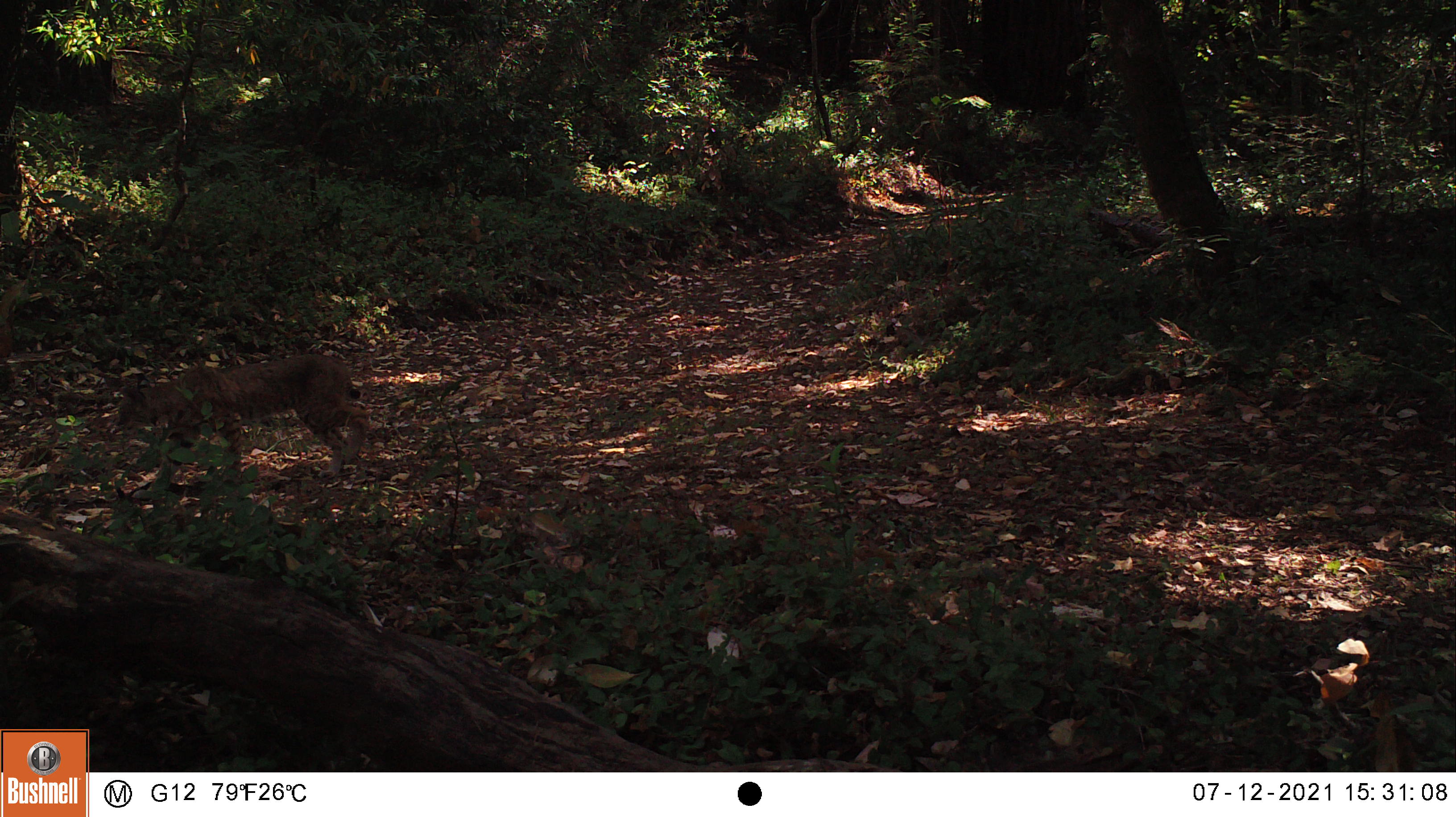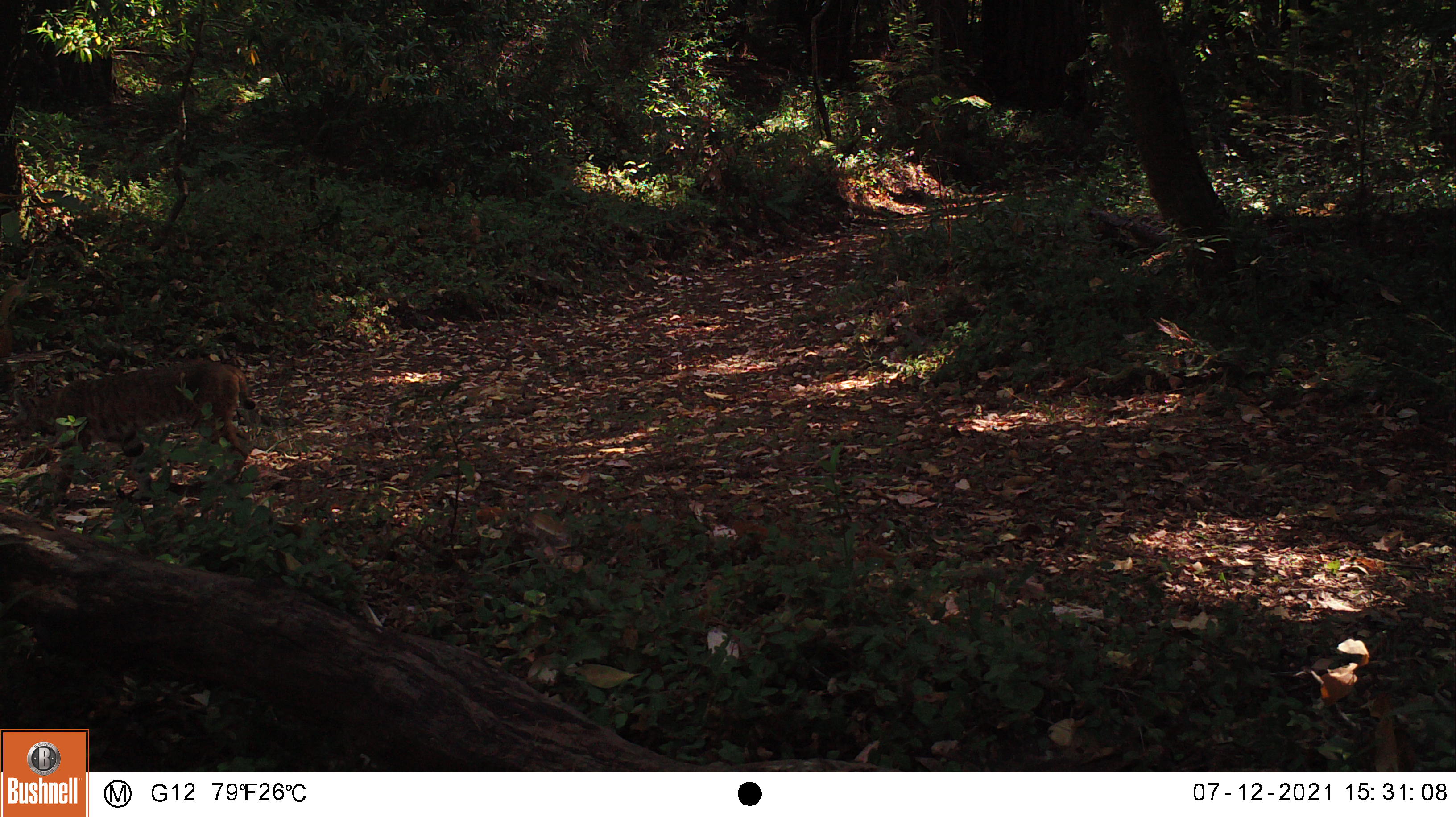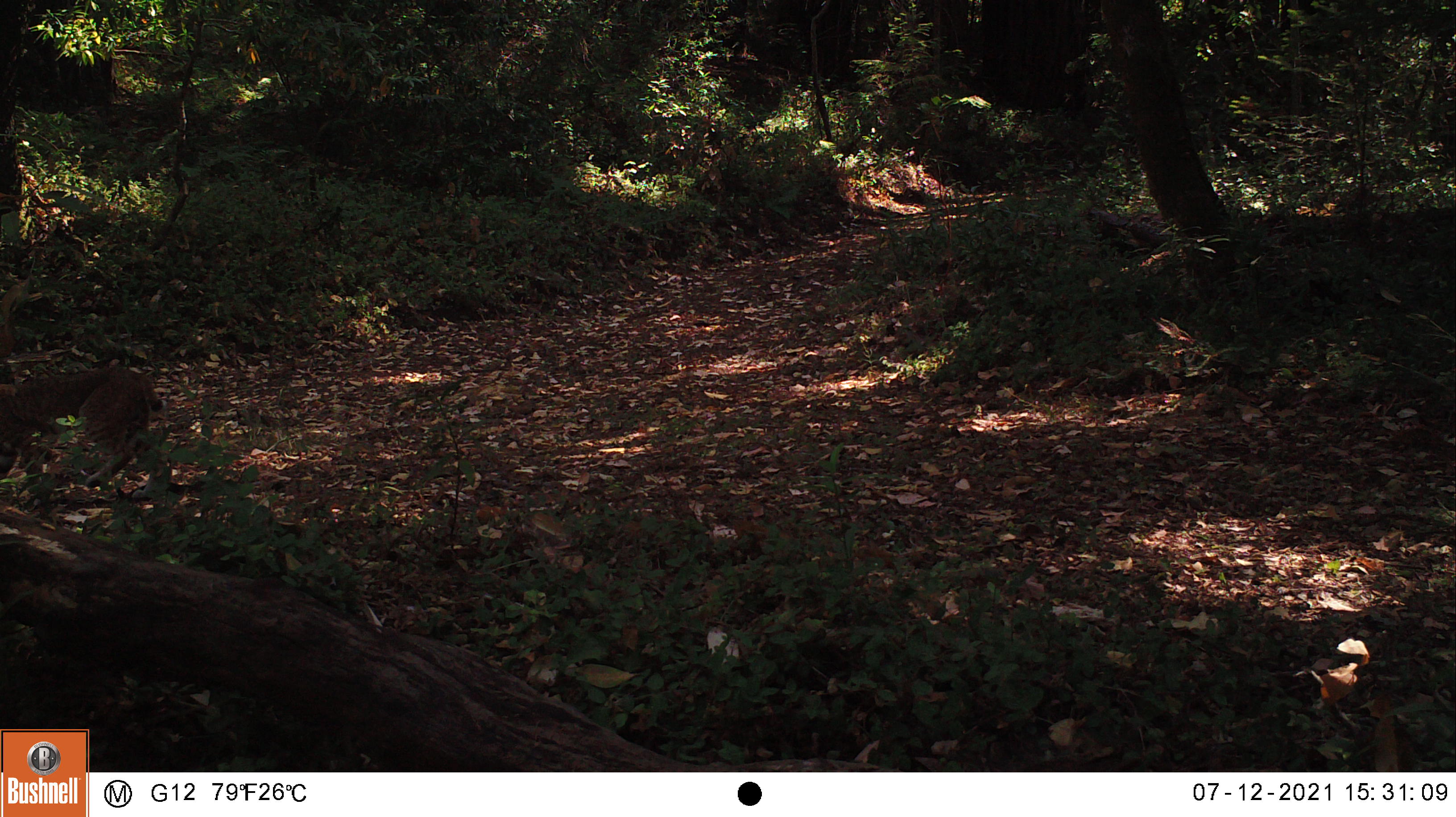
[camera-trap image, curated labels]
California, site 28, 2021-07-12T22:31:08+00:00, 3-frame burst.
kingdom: Animalia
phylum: Chordata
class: Mammalia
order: Carnivora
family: Felidae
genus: Lynx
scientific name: Lynx rufus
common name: bobcat